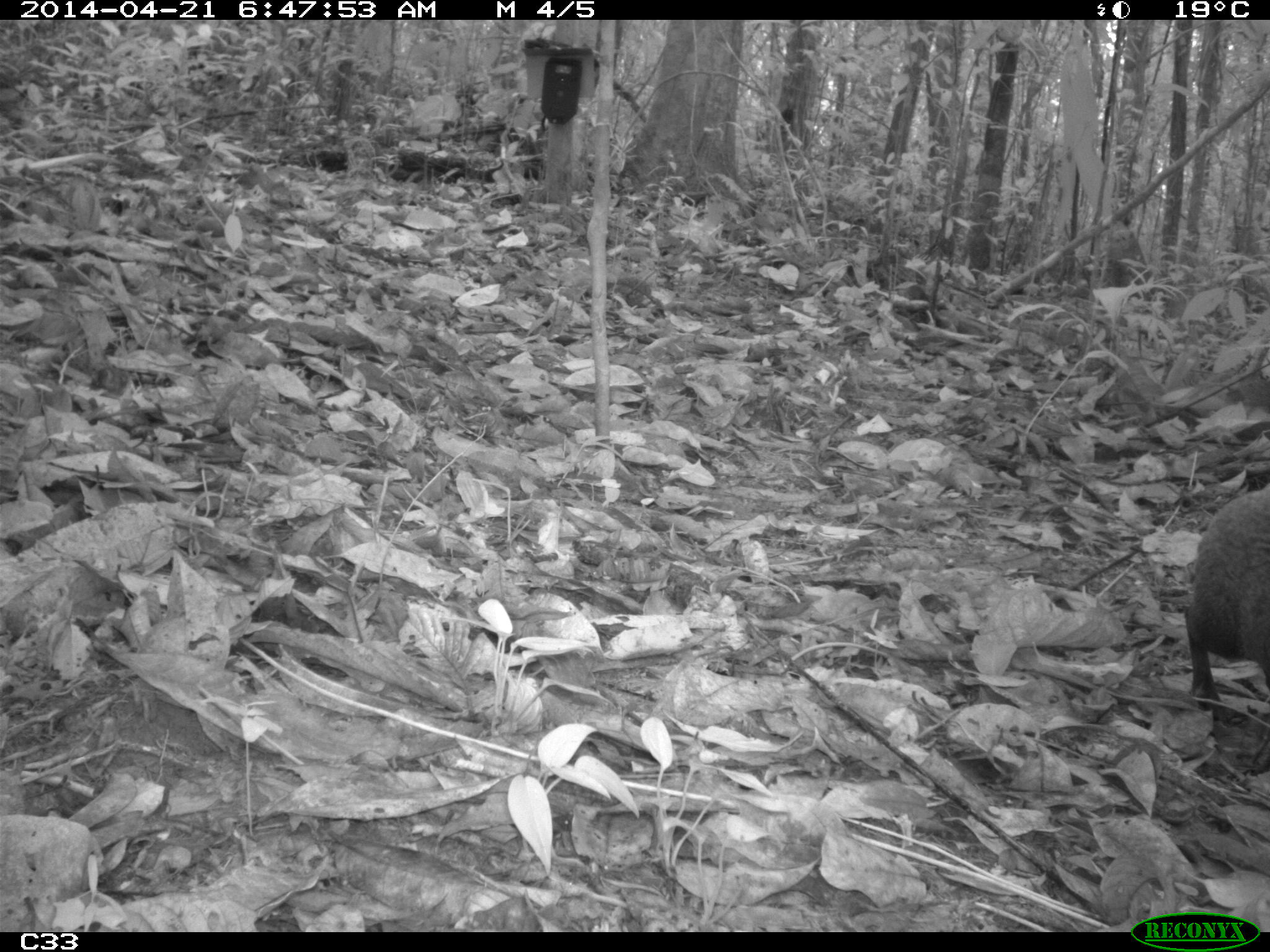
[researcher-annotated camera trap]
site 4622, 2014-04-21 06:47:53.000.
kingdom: Animalia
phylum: Chordata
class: Mammalia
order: Rodentia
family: Dasyproctidae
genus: Dasyprocta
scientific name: Dasyprocta leporina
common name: red-rumped agouti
Dasyprocta leporina (red-rumped agouti), count 1, age adult.